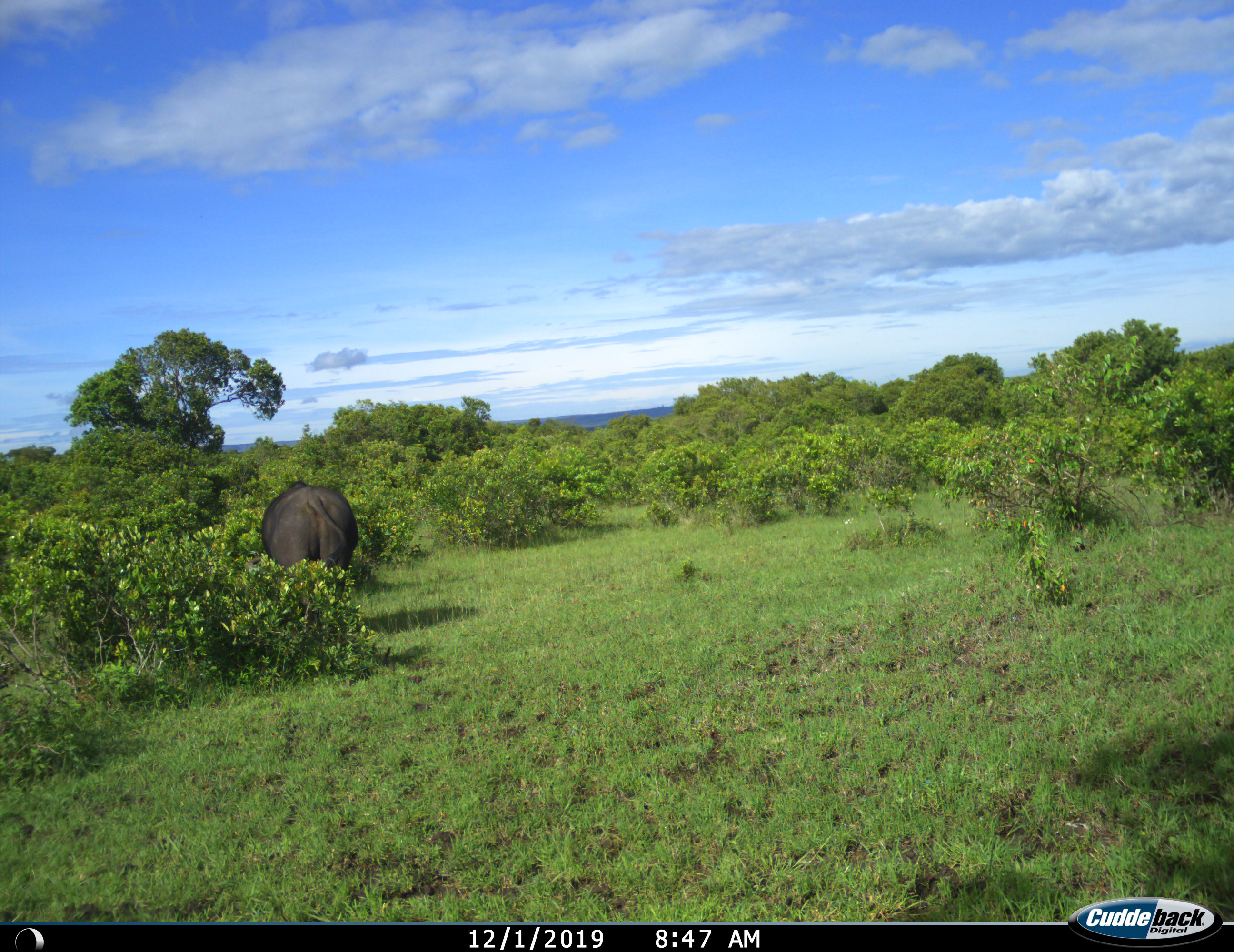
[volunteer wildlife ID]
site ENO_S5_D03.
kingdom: Animalia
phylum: Chordata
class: Mammalia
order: Artiodactyla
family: Bovidae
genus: Syncerus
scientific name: Syncerus caffer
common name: african buffalo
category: buffalo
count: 1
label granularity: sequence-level